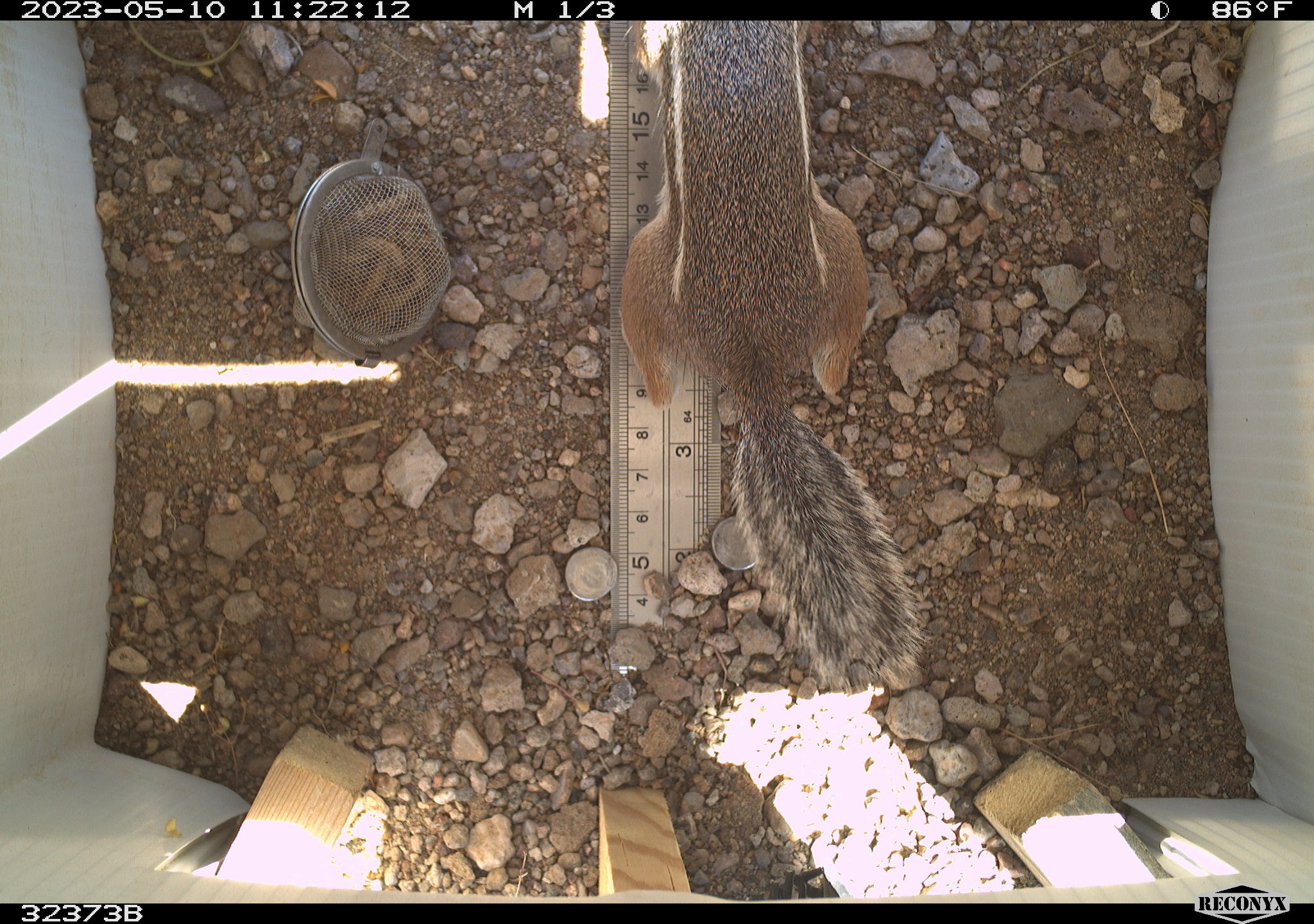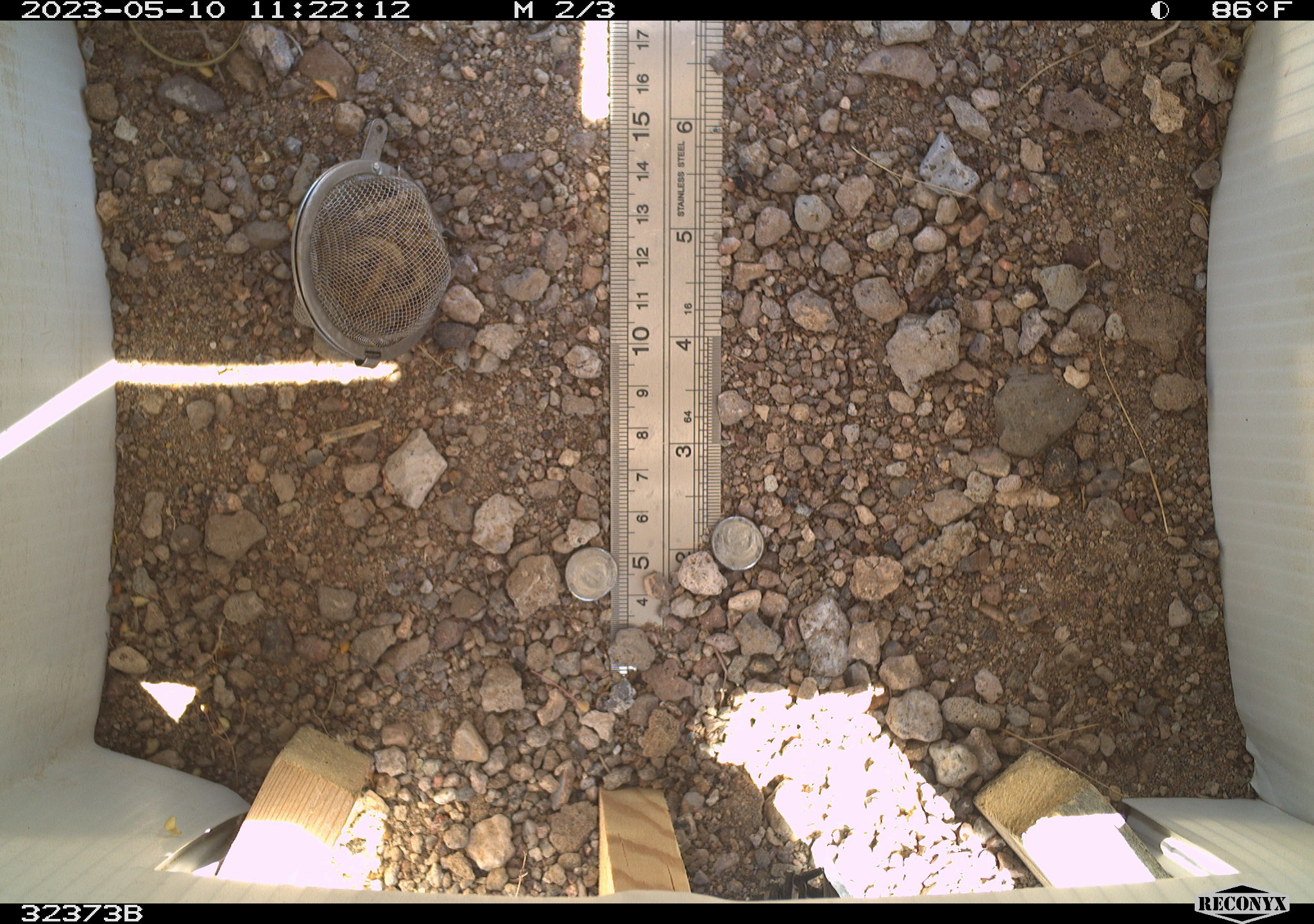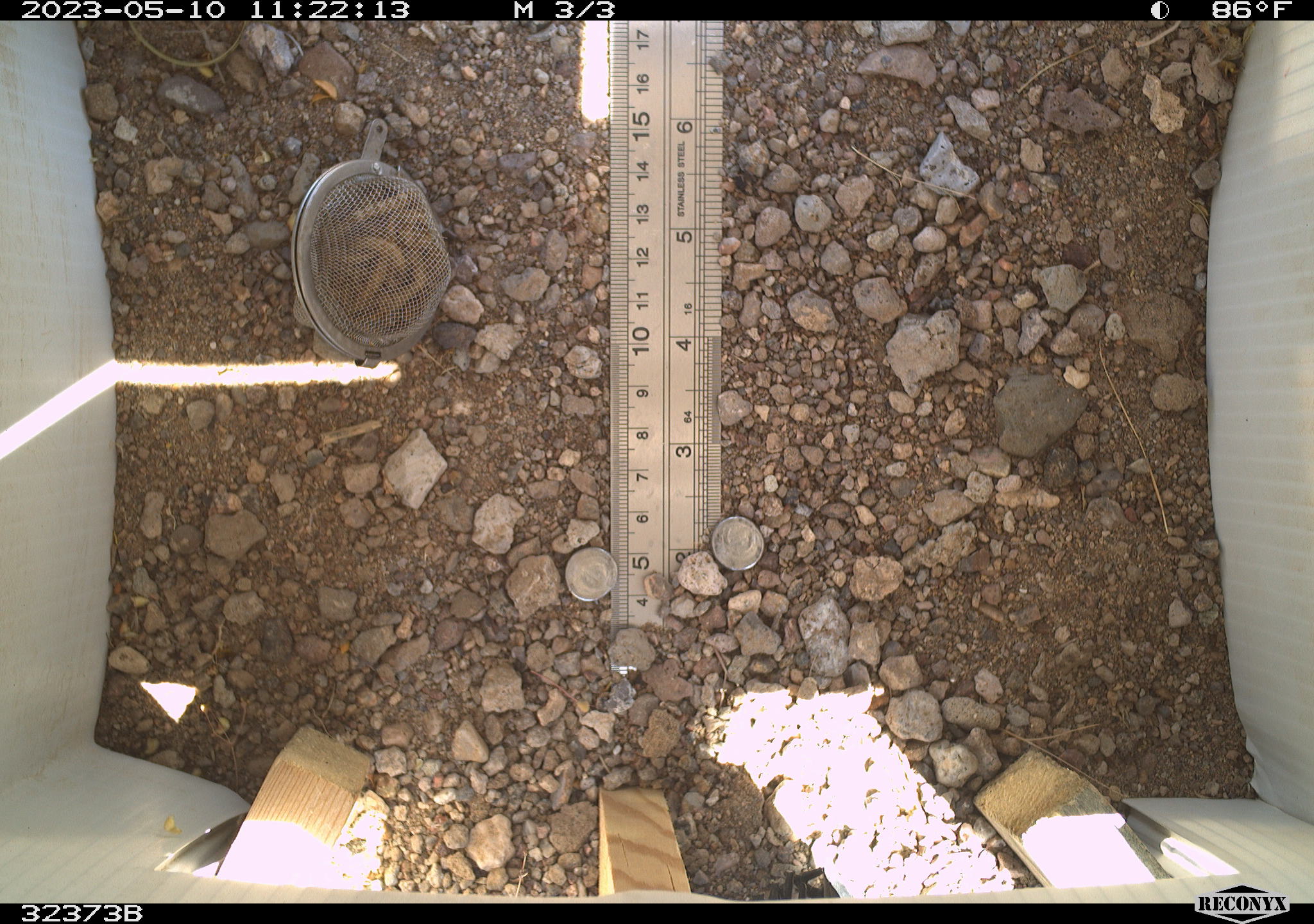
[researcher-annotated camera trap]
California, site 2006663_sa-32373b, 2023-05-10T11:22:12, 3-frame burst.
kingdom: Animalia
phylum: Chordata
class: Mammalia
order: Rodentia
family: Sciuridae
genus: Ammospermophilus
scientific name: Ammospermophilus leucurus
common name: white-tailed antelope squirrel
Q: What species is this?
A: White-tailed antelope squirrel (Ammospermophilus leucurus).